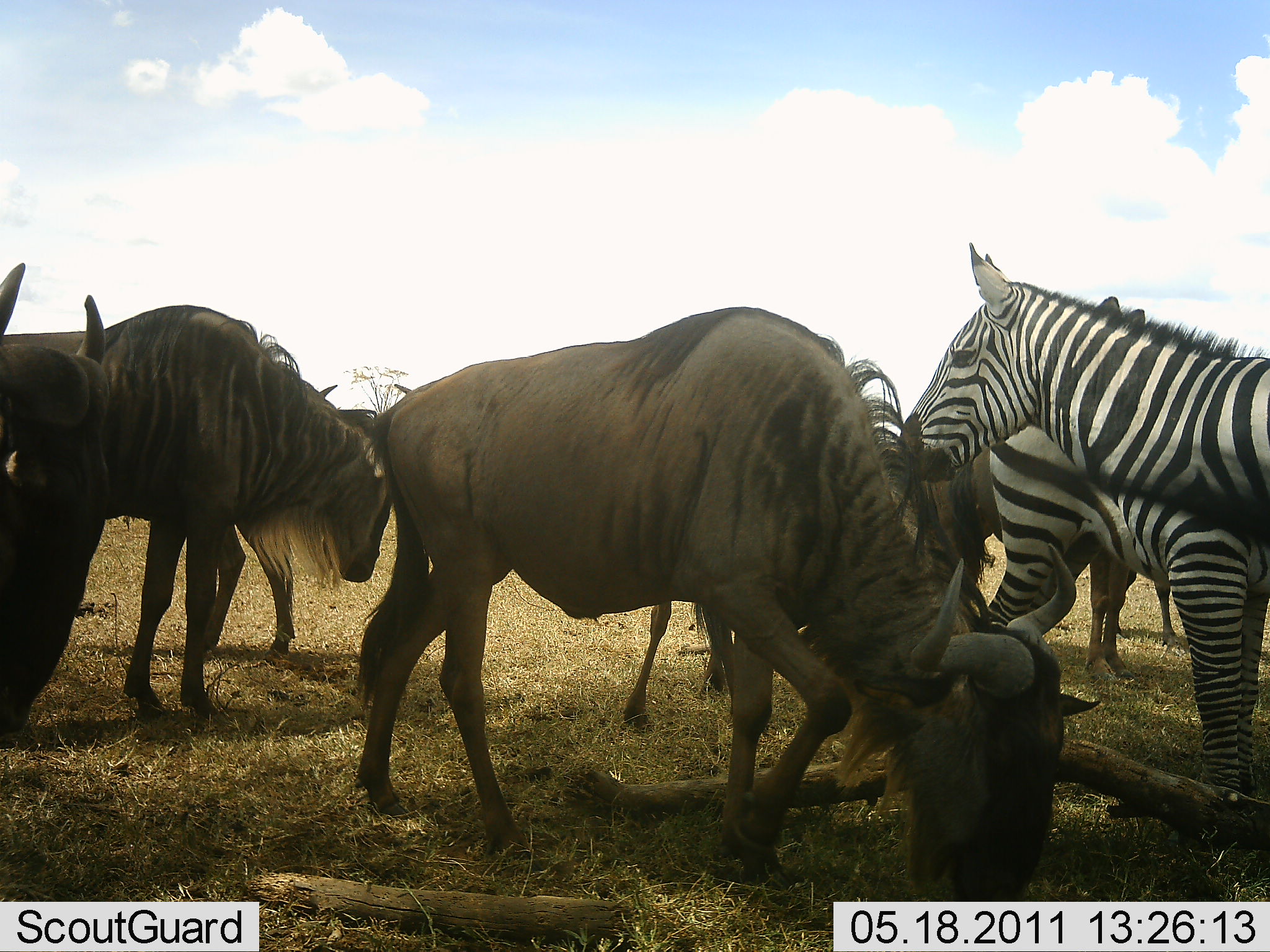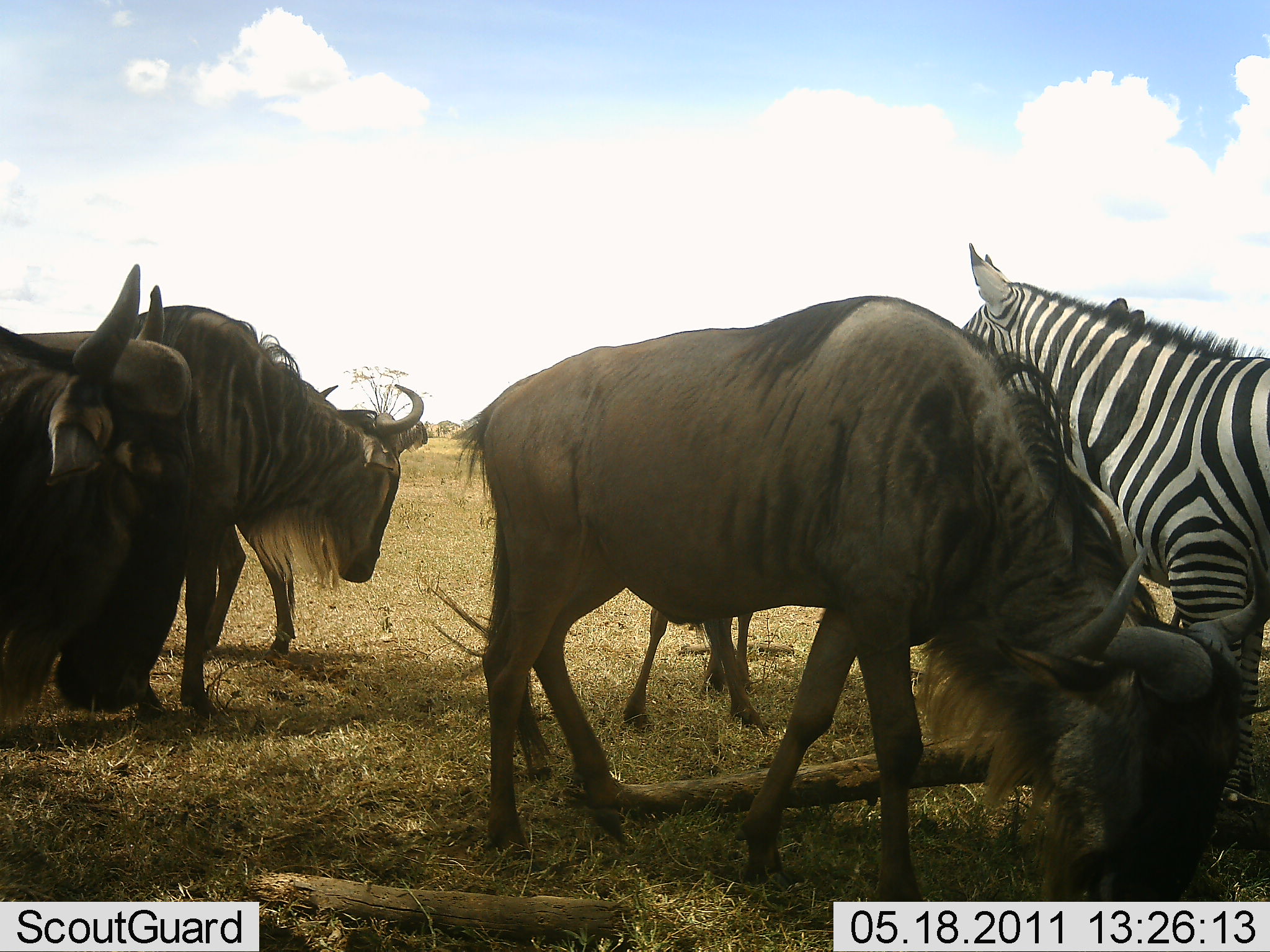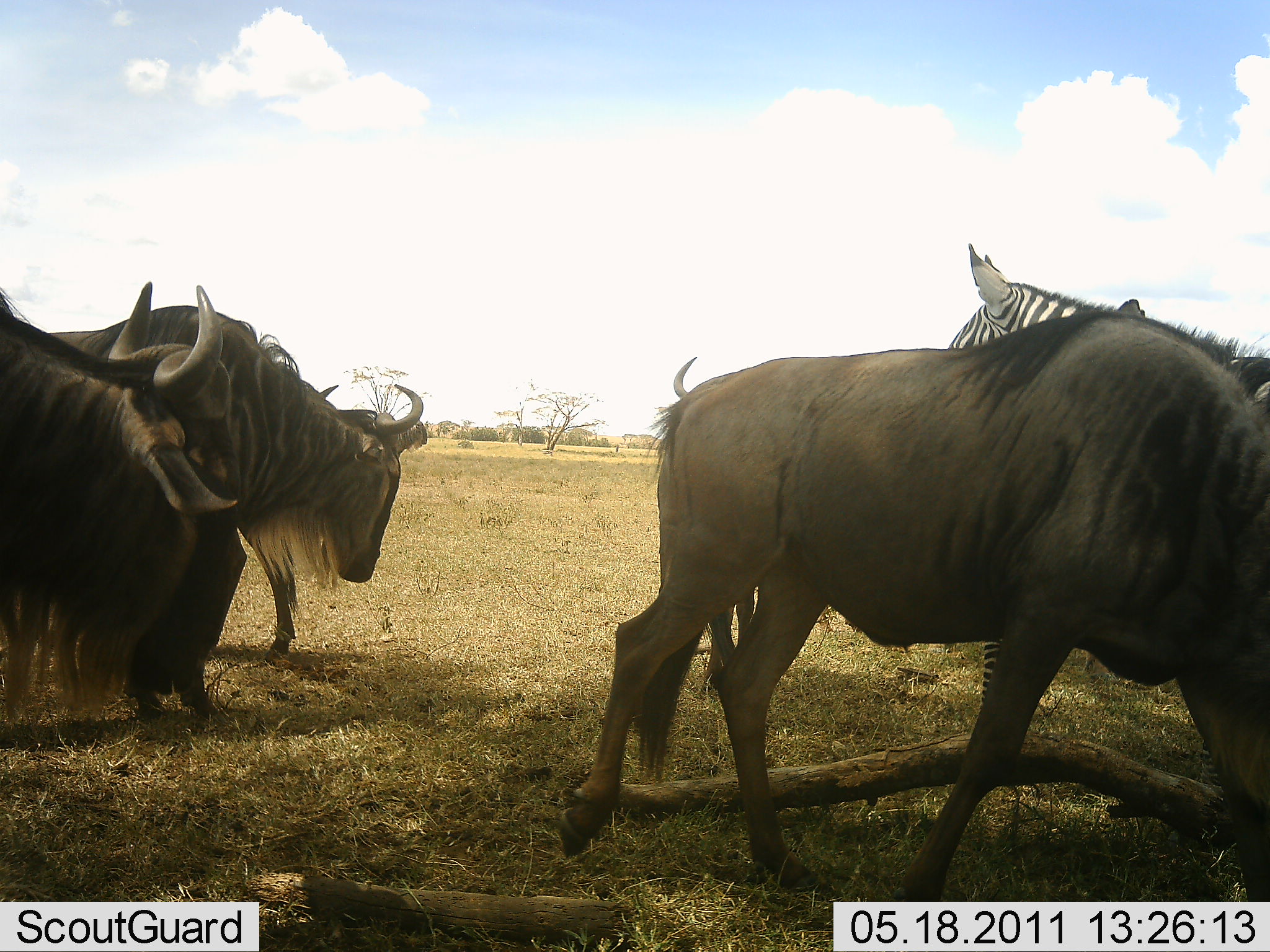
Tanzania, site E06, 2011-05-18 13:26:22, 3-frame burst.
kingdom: Animalia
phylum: Chordata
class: Mammalia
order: Artiodactyla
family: Bovidae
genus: Connochaetes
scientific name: Connochaetes taurinus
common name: blue wildebeest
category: wildebeest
Wildebeest (blue wildebeest) (Connochaetes taurinus), count 5. Behavior (volunteer vote fractions): standing 91%, resting 9%, moving 82%, interacting 9%. Young present (vote fraction): 0%. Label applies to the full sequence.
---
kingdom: Animalia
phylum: Chordata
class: Mammalia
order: Perissodactyla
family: Equidae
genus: Equus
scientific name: Equus quagga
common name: plains zebra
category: zebra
Zebra (plains zebra) (Equus quagga), count 2. Behavior (volunteer vote fractions): standing 100%, resting 0%, moving 0%, interacting 9%. Young present (vote fraction): 0%. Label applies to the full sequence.